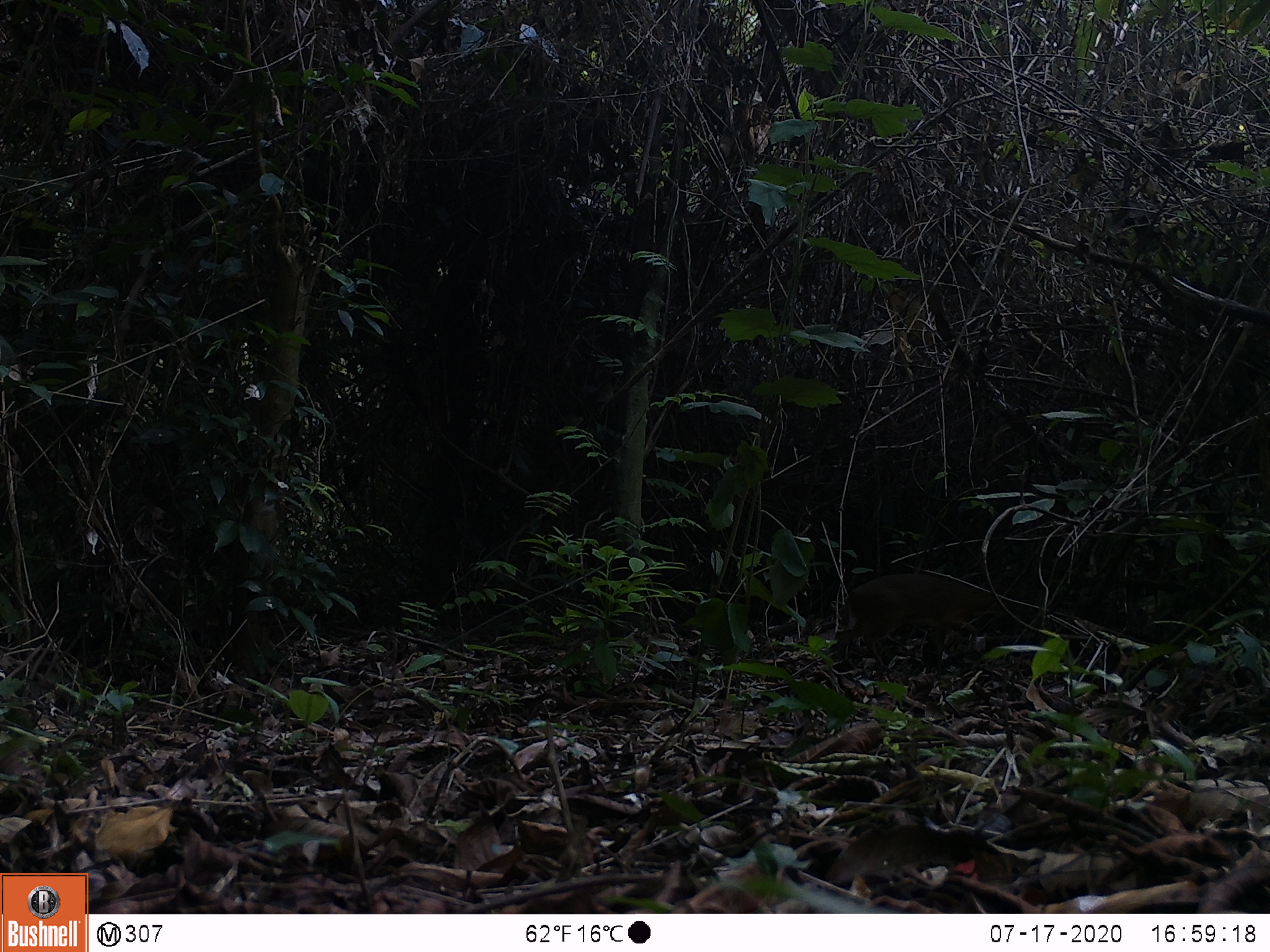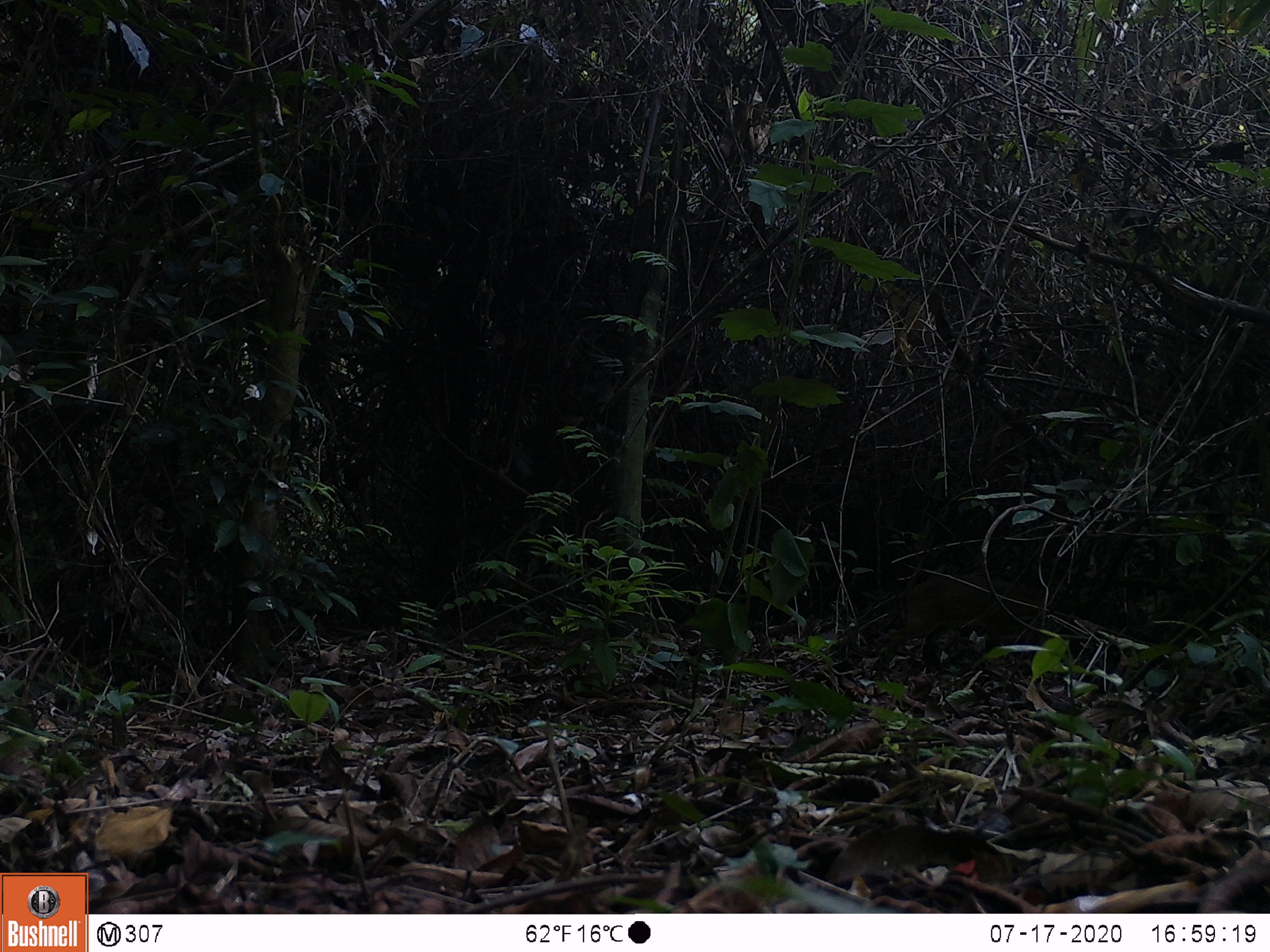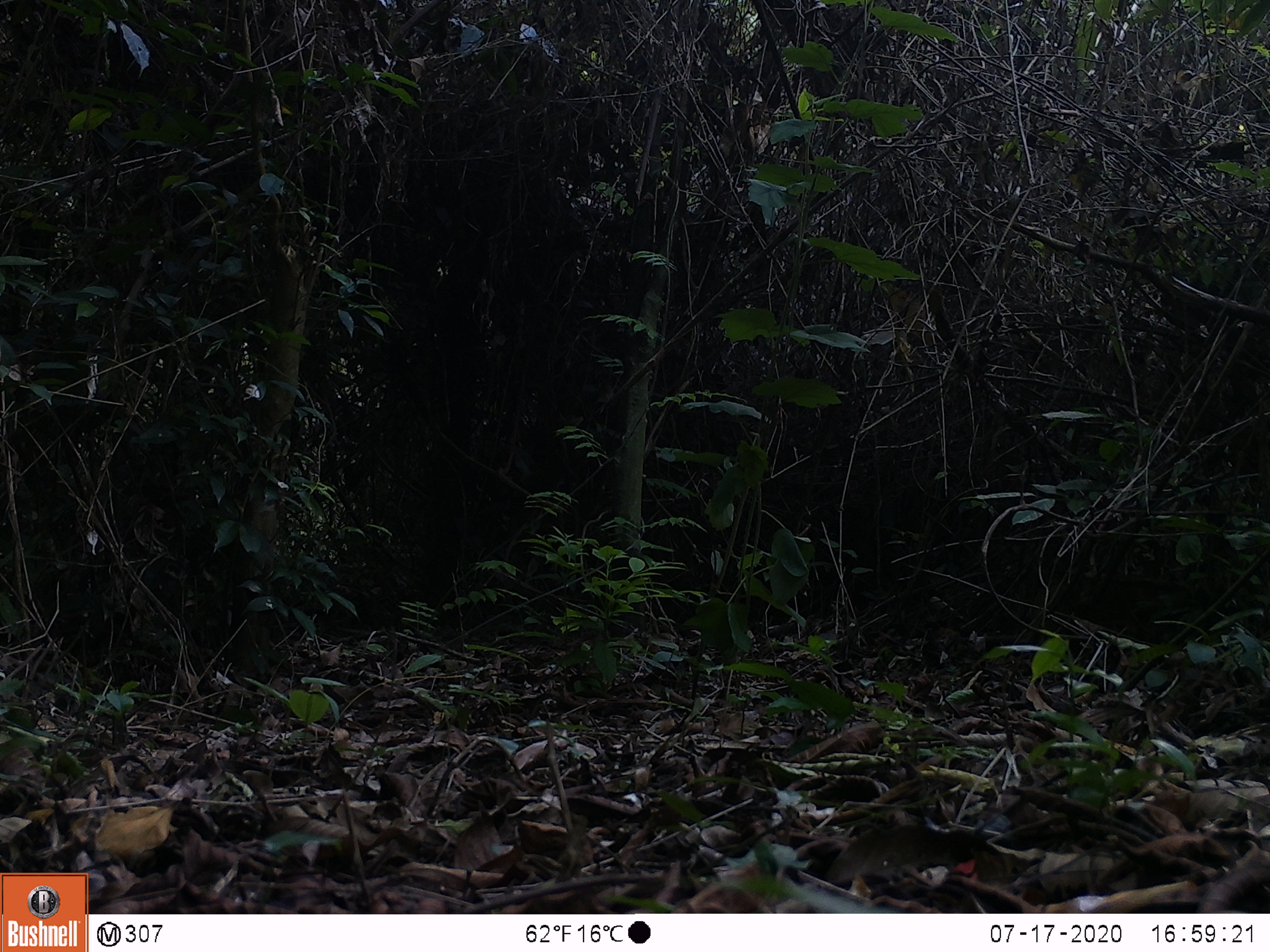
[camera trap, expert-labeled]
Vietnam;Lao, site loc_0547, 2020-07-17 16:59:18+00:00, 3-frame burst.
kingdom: Animalia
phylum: Chordata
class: Mammalia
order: Artiodactyla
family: Tragulidae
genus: Moschiola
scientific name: Moschiola meminna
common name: chevrotain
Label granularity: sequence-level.